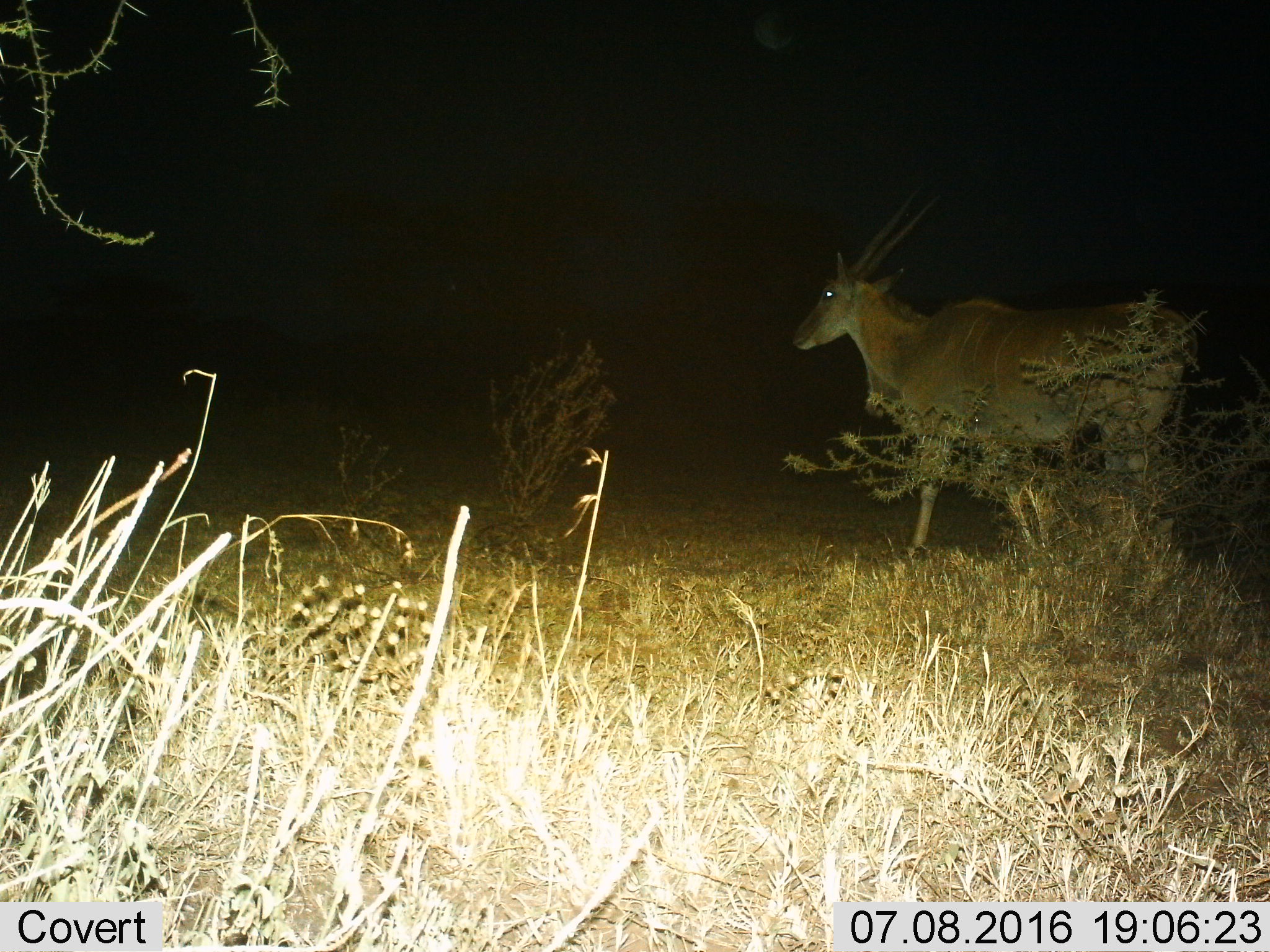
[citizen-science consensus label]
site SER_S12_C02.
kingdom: Animalia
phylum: Chordata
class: Mammalia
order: Artiodactyla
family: Bovidae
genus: Tragelaphus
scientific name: Tragelaphus oryx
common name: eland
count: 1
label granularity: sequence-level